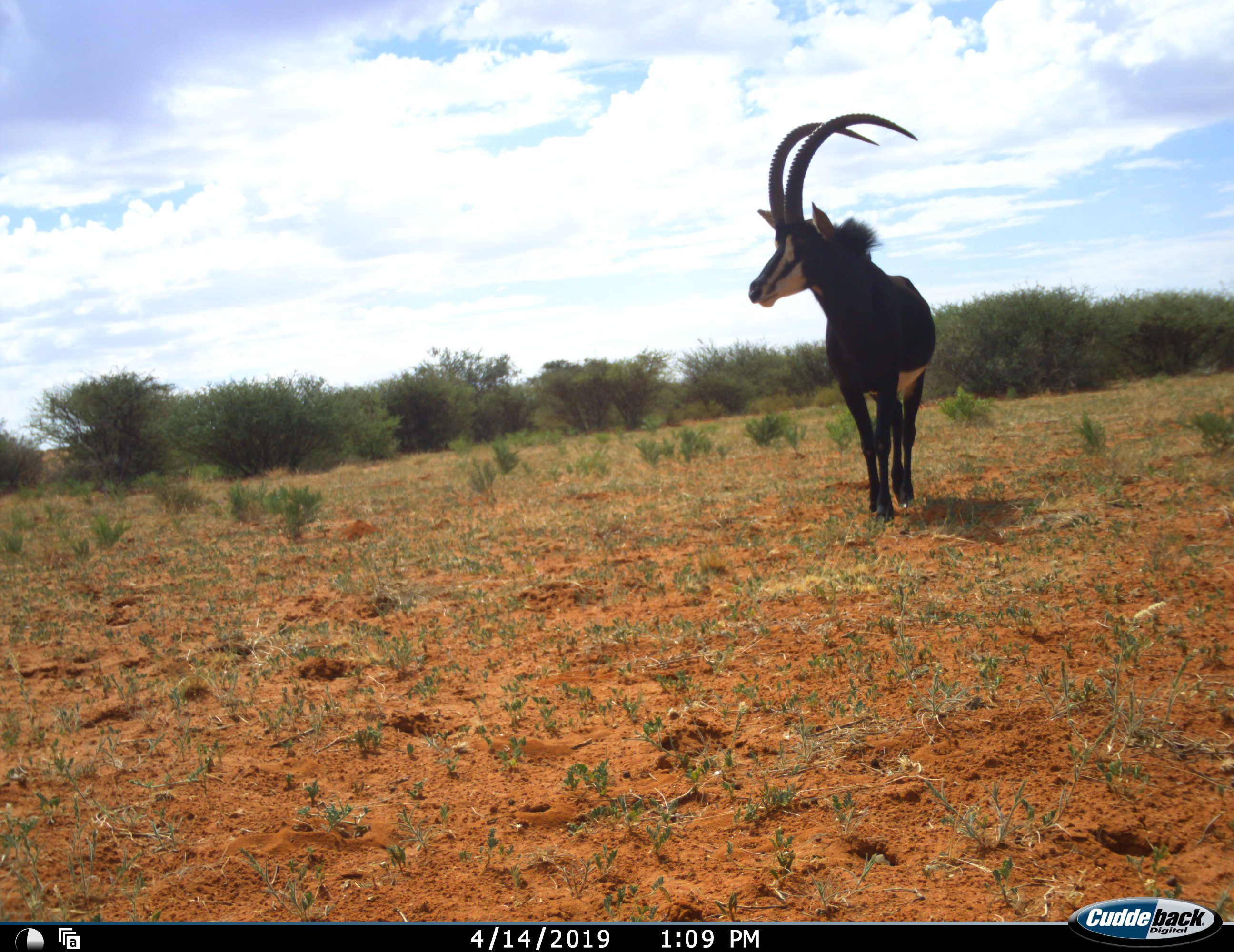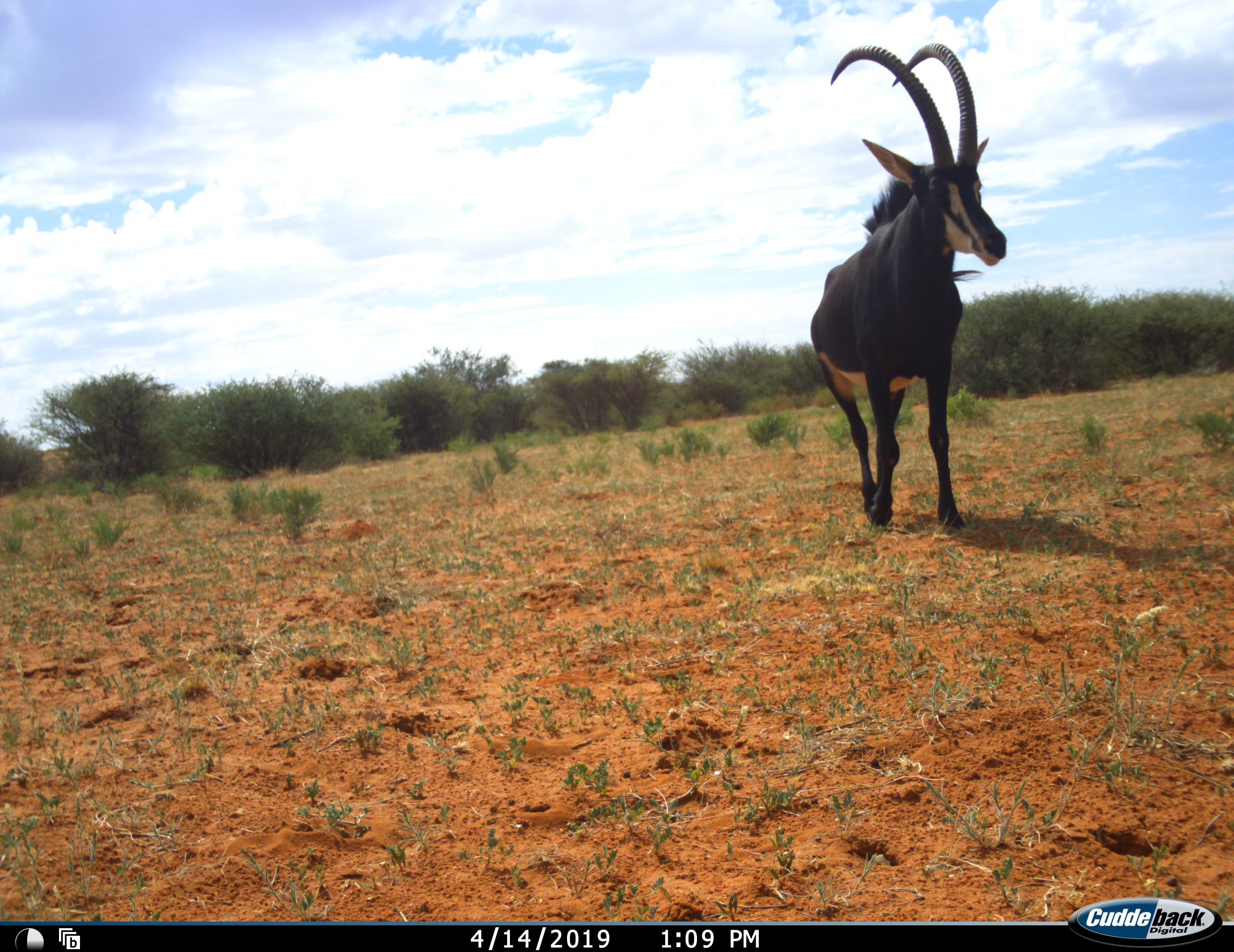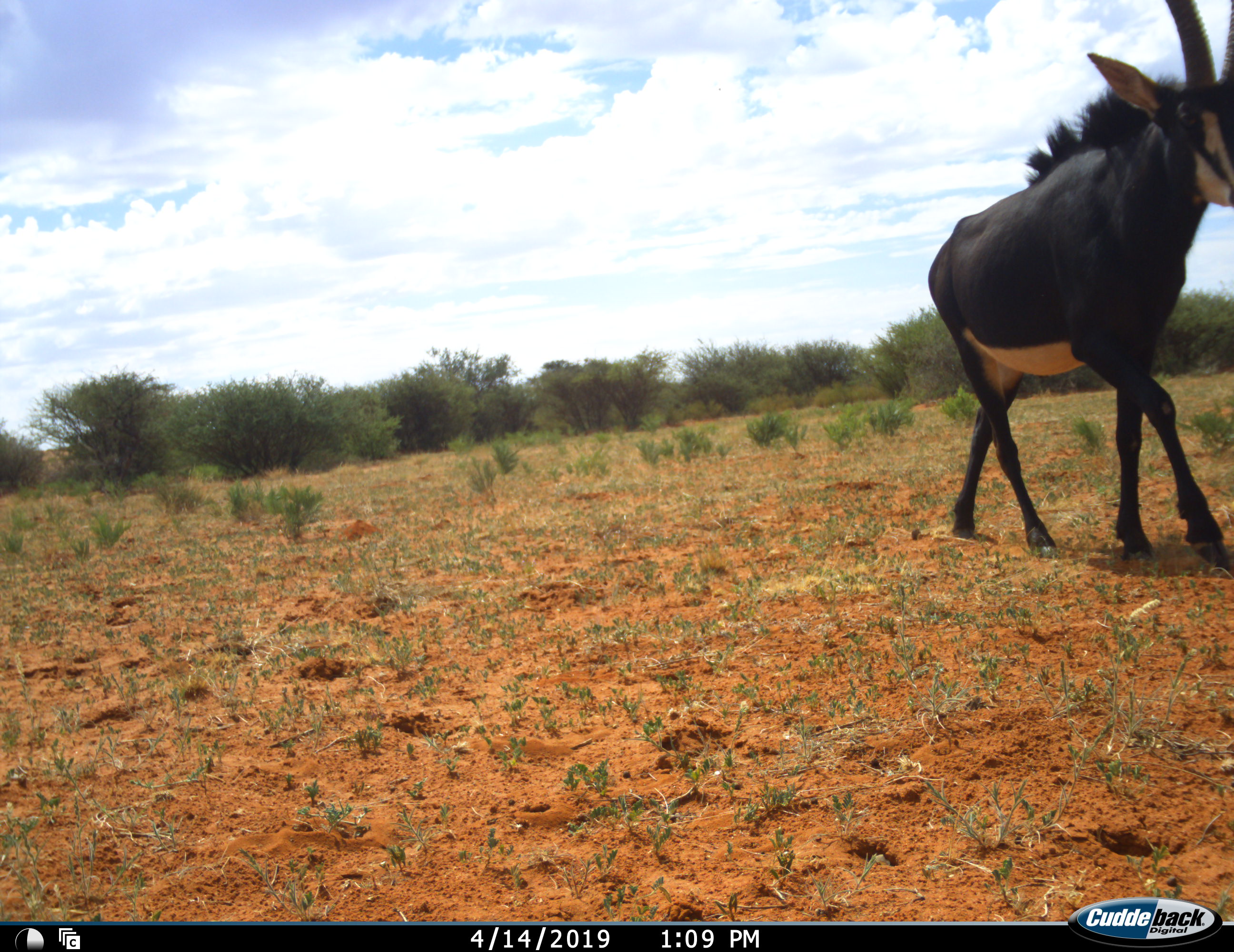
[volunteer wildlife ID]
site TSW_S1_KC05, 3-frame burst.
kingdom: Animalia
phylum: Chordata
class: Mammalia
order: Artiodactyla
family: Bovidae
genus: Hippotragus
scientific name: Hippotragus niger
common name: sable antelope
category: sable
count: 1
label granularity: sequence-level